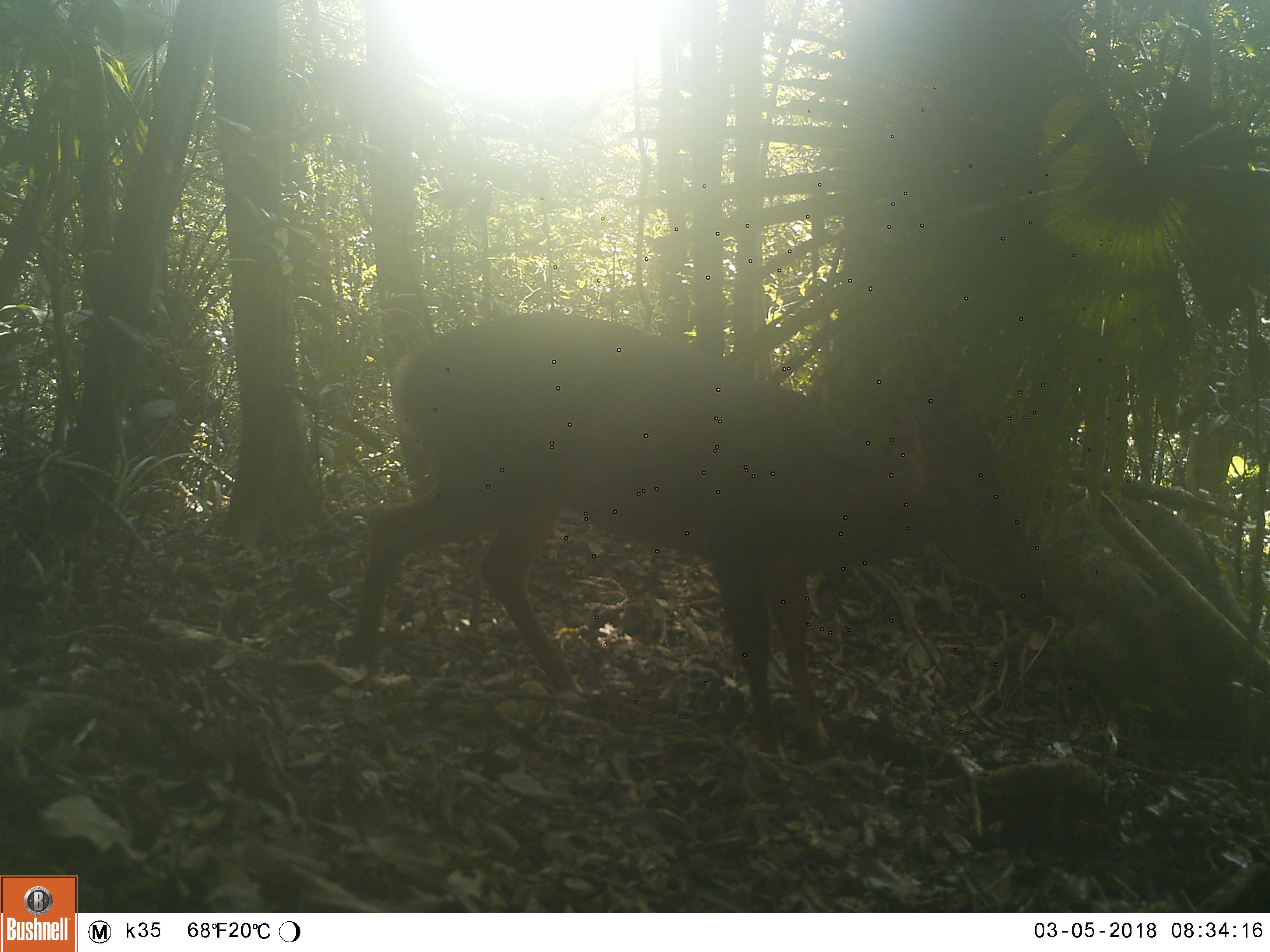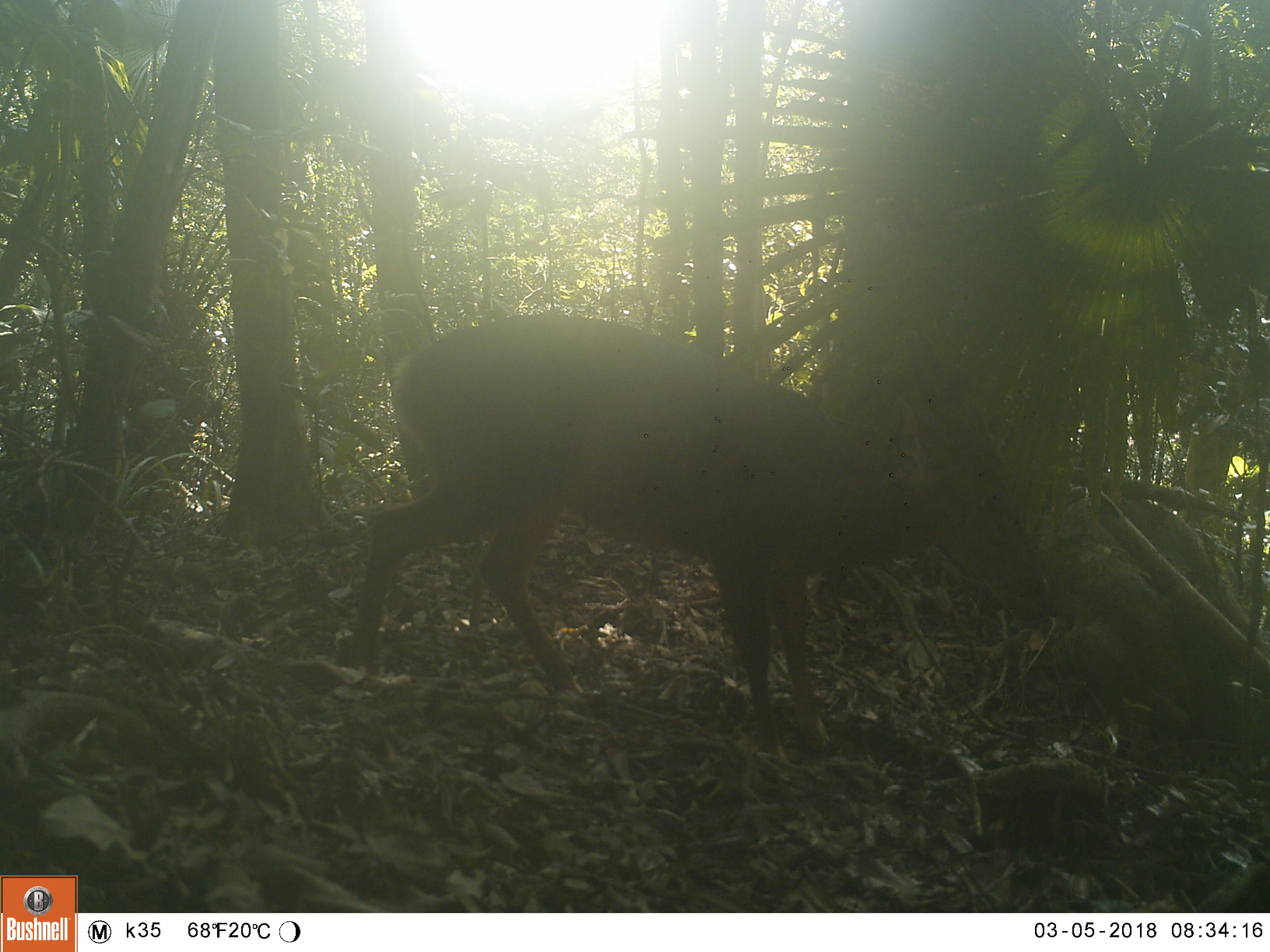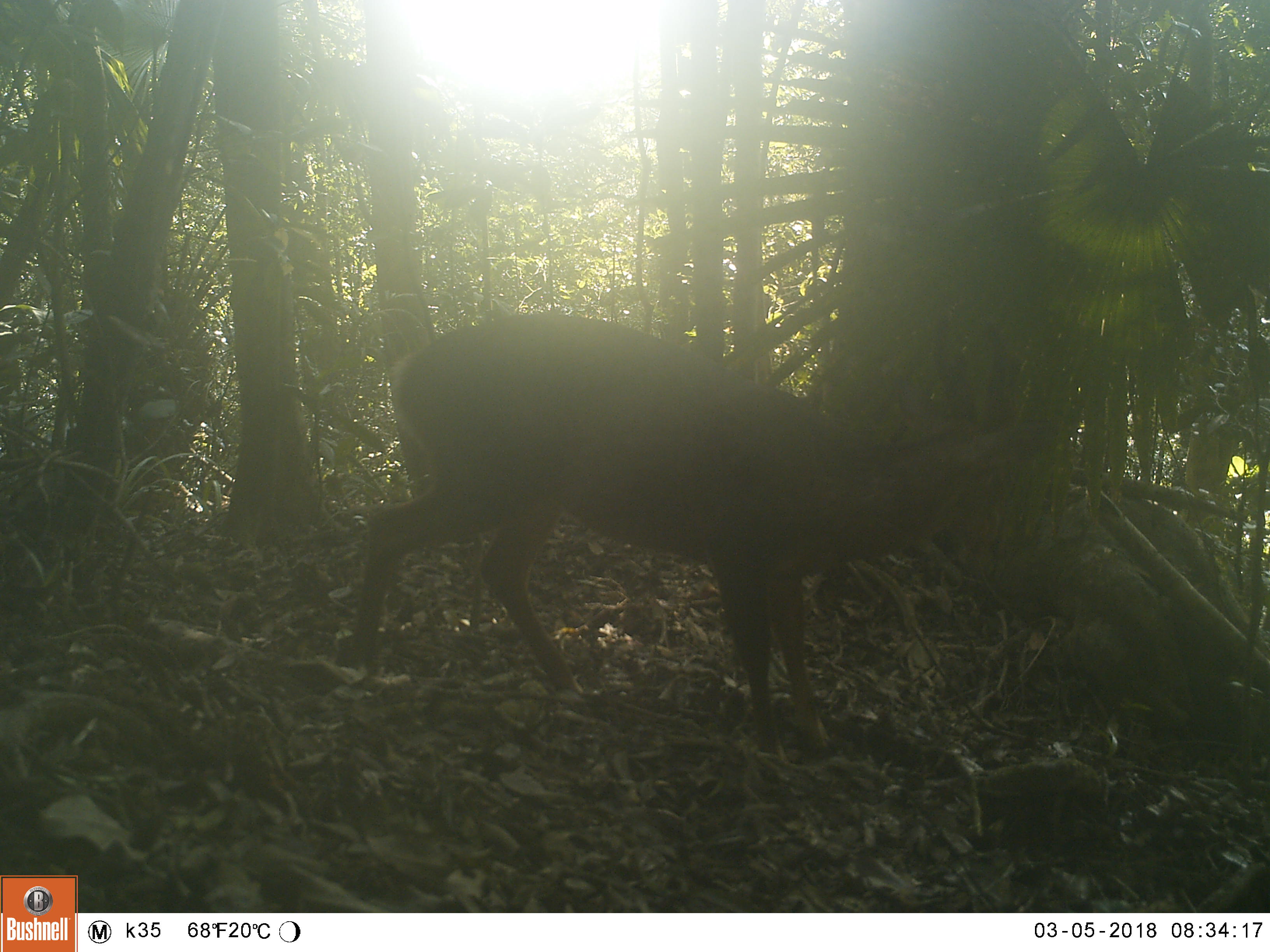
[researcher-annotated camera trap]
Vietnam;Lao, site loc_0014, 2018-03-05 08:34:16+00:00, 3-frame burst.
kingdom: Animalia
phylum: Chordata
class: Mammalia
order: Artiodactyla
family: Cervidae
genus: Muntiacus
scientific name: Muntiacus vuquangensis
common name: large-antlered muntjac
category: large antlered muntjac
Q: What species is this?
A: Large antlered muntjac (large-antlered muntjac) (Muntiacus vuquangensis).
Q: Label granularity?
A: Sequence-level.